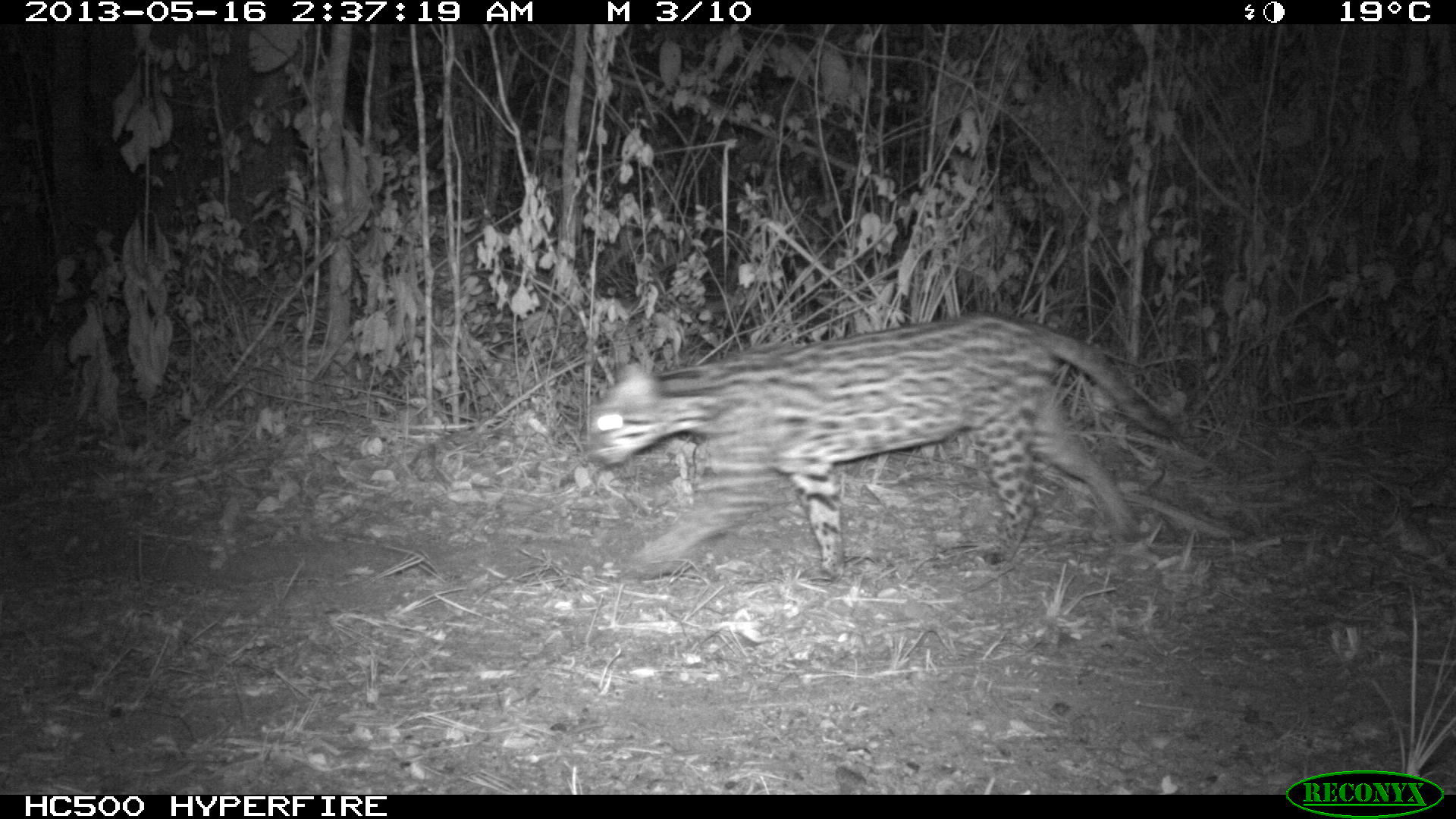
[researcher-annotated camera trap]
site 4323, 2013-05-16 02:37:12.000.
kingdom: Animalia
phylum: Chordata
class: Mammalia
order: Carnivora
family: Felidae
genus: Leopardus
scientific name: Leopardus pardalis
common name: ocelot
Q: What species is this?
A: Leopardus pardalis (ocelot).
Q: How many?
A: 1.